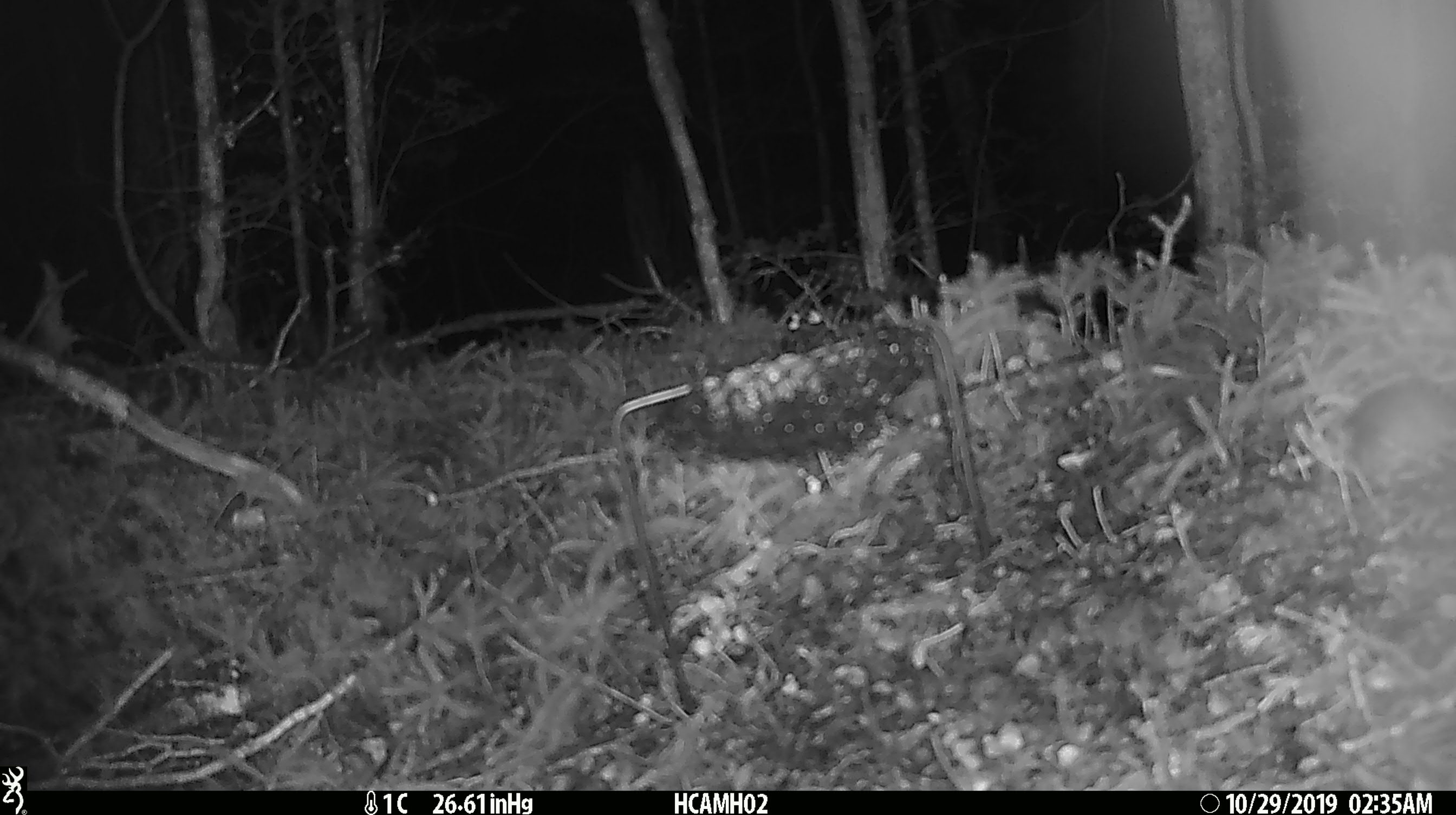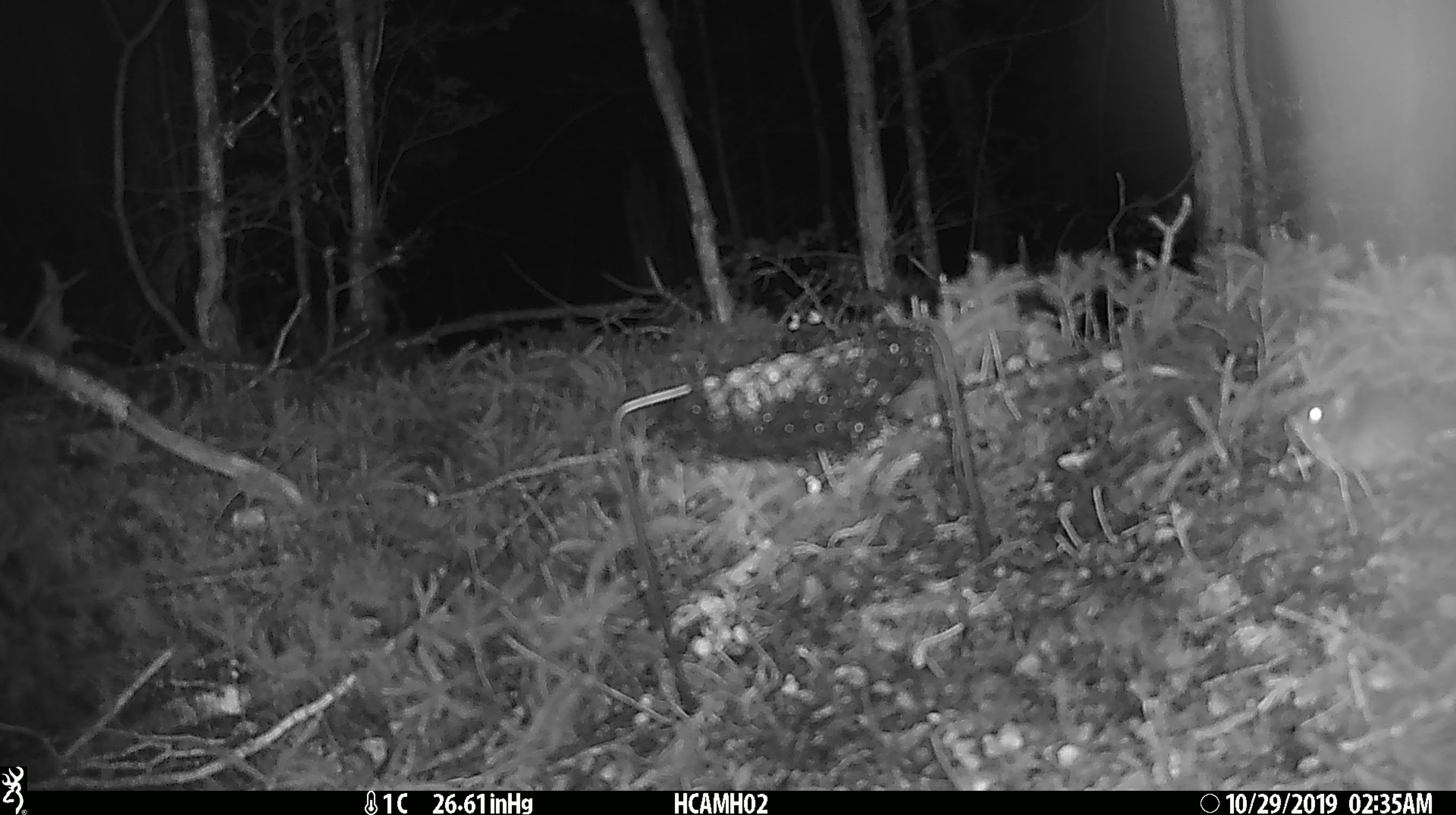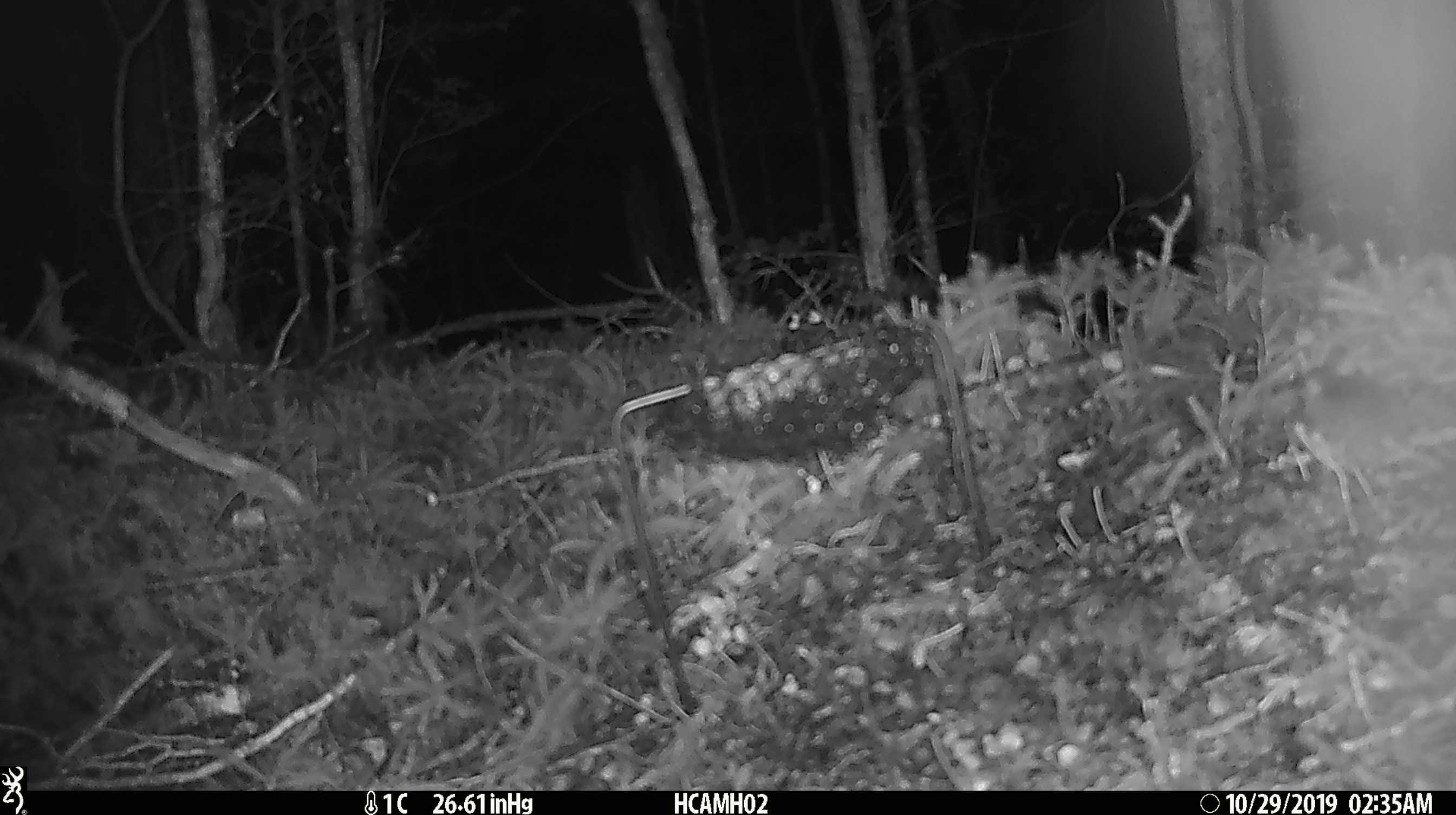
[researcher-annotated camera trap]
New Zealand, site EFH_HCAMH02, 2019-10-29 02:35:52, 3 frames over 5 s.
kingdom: Animalia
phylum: Chordata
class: Mammalia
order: Rodentia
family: Muridae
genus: Mus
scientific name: Mus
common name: mouse